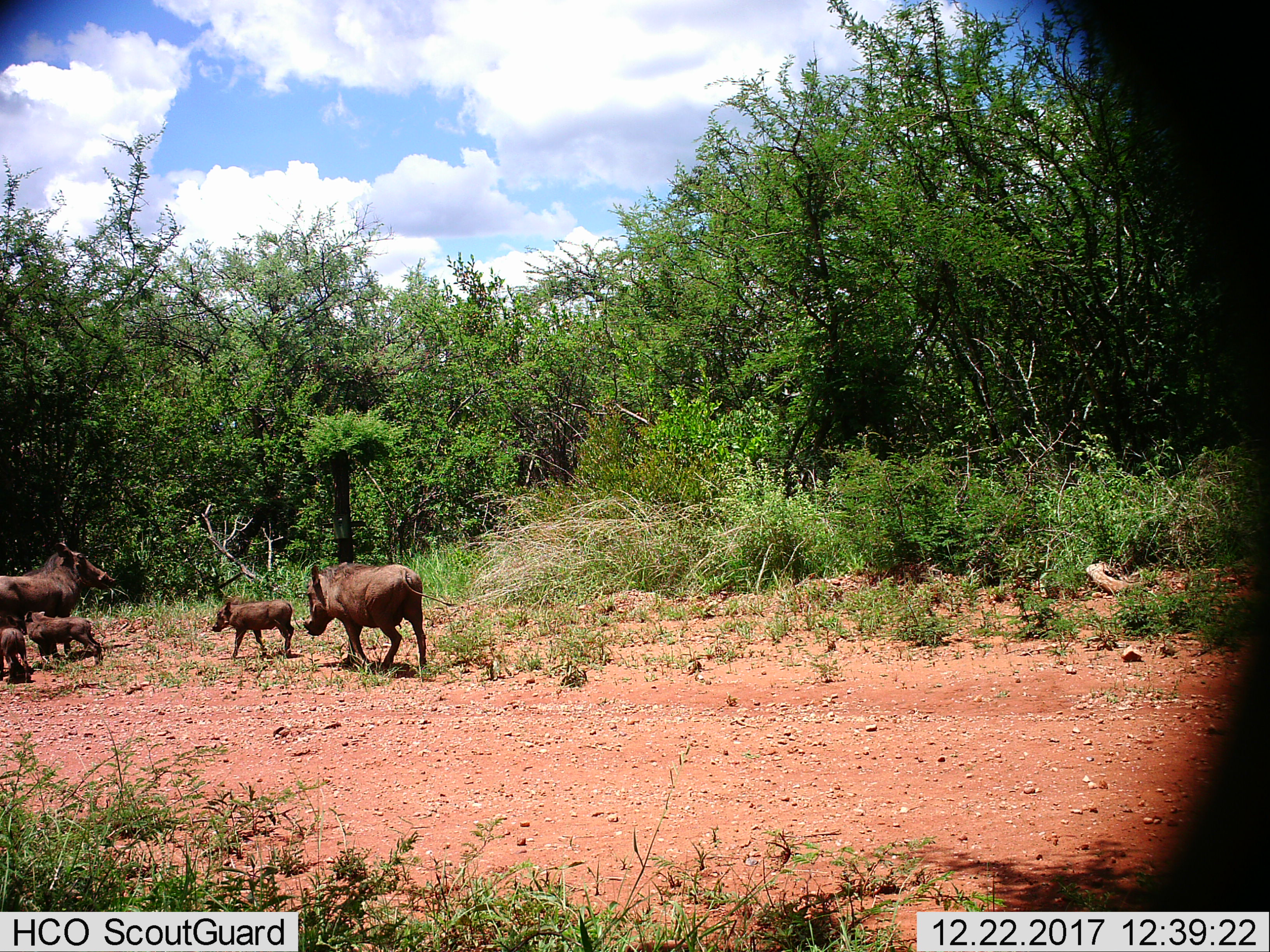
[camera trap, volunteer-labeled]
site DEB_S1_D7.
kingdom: Animalia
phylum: Chordata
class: Mammalia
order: Artiodactyla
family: Suidae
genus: Phacochoerus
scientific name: Phacochoerus africanus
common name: warthog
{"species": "warthog (Phacochoerus africanus)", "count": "5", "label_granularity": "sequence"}